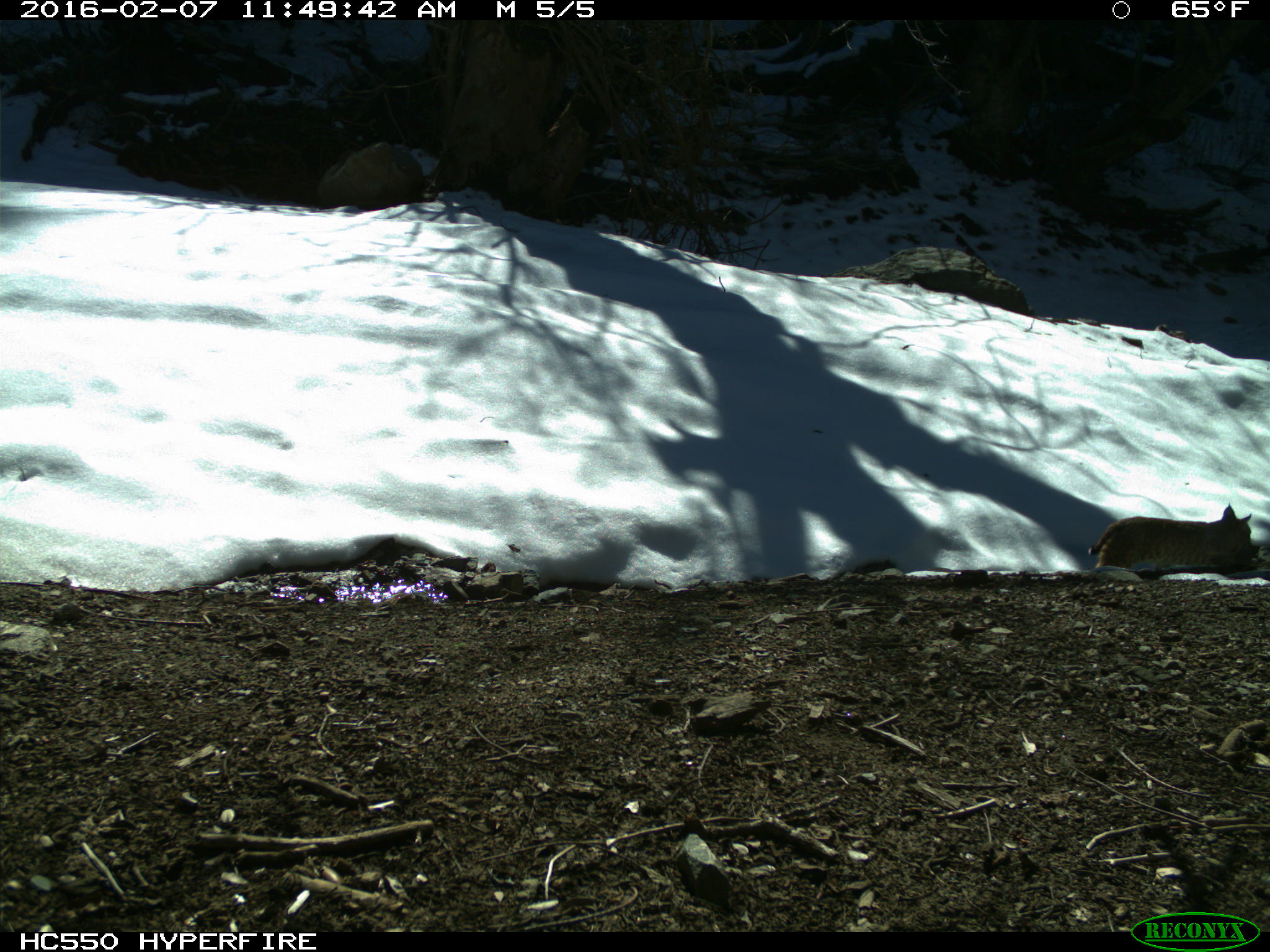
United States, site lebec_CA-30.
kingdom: Animalia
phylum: Chordata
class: Mammalia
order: Carnivora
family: Felidae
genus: Lynx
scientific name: Lynx rufus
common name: bobcat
Lynx rufus (bobcat).